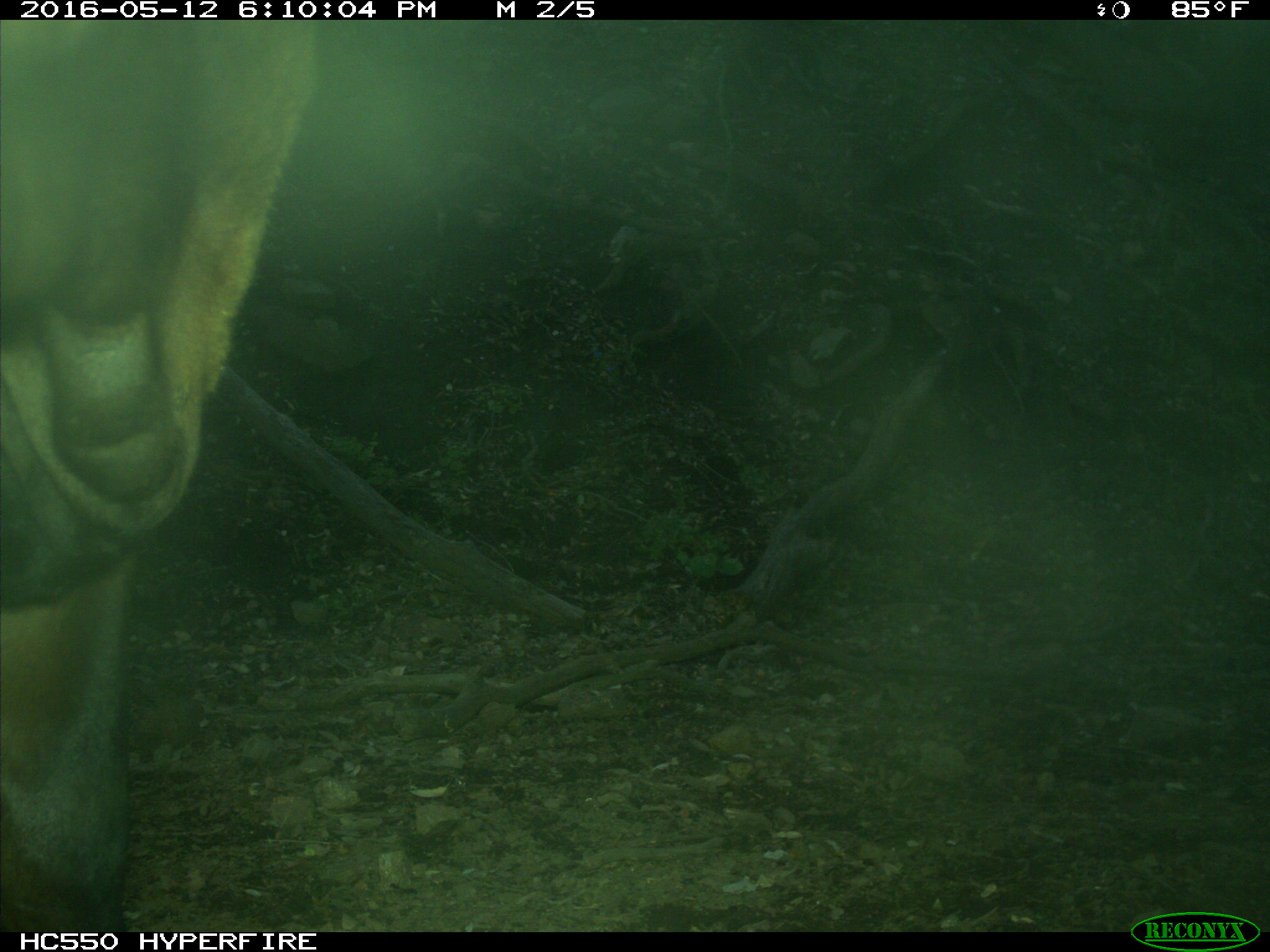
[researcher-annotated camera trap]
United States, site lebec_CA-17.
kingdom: Animalia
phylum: Chordata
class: Mammalia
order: Artiodactyla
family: Bovidae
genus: Bos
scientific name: Bos taurus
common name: domestic cow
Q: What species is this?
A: Bos taurus (domestic cow).